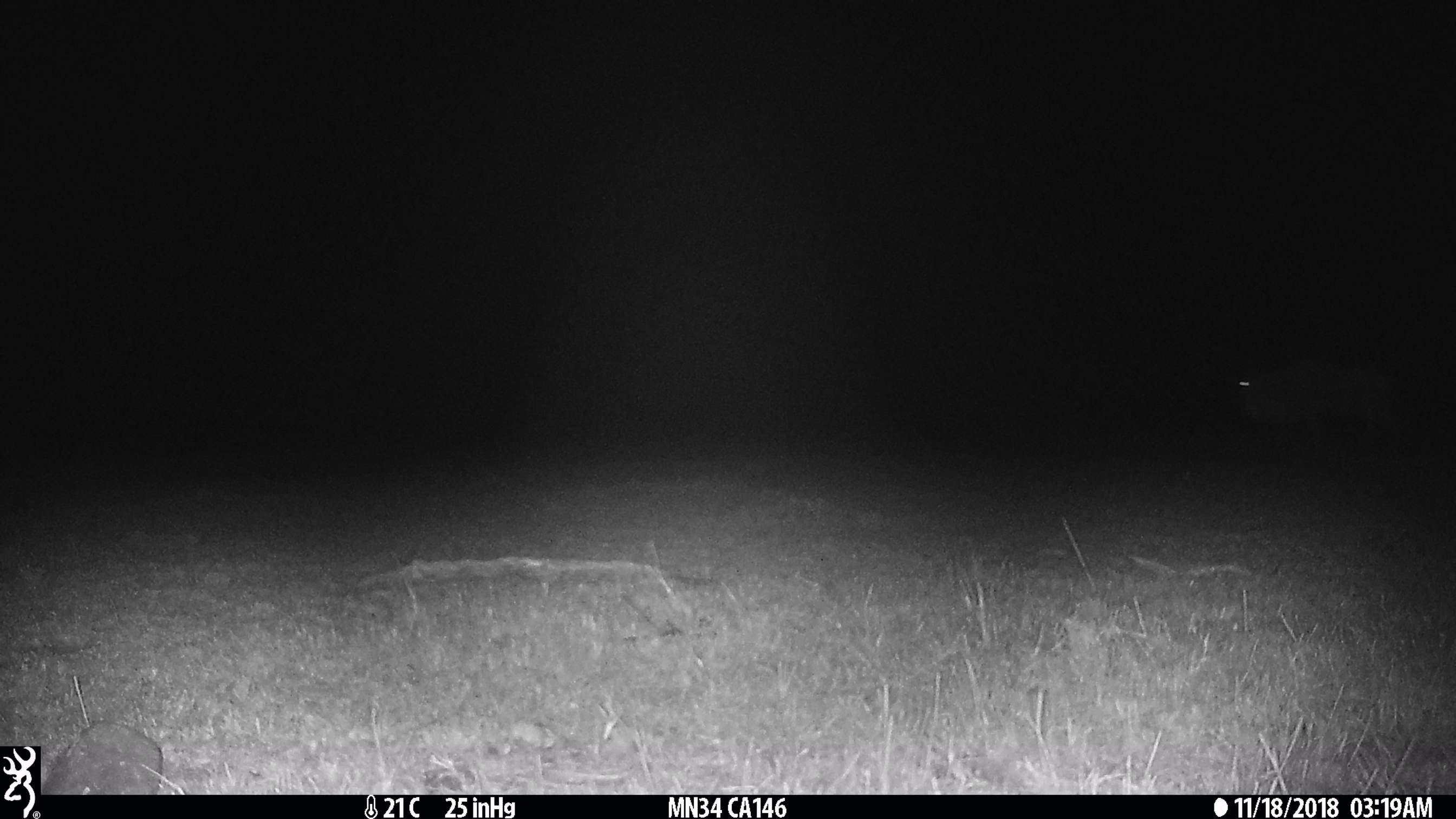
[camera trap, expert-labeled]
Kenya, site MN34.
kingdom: Animalia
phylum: Chordata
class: Mammalia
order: Artiodactyla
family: Bovidae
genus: Connochaetes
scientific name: Connochaetes taurinus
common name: blue wildebeest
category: wildebeest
Wildebeest (blue wildebeest) (Connochaetes taurinus).